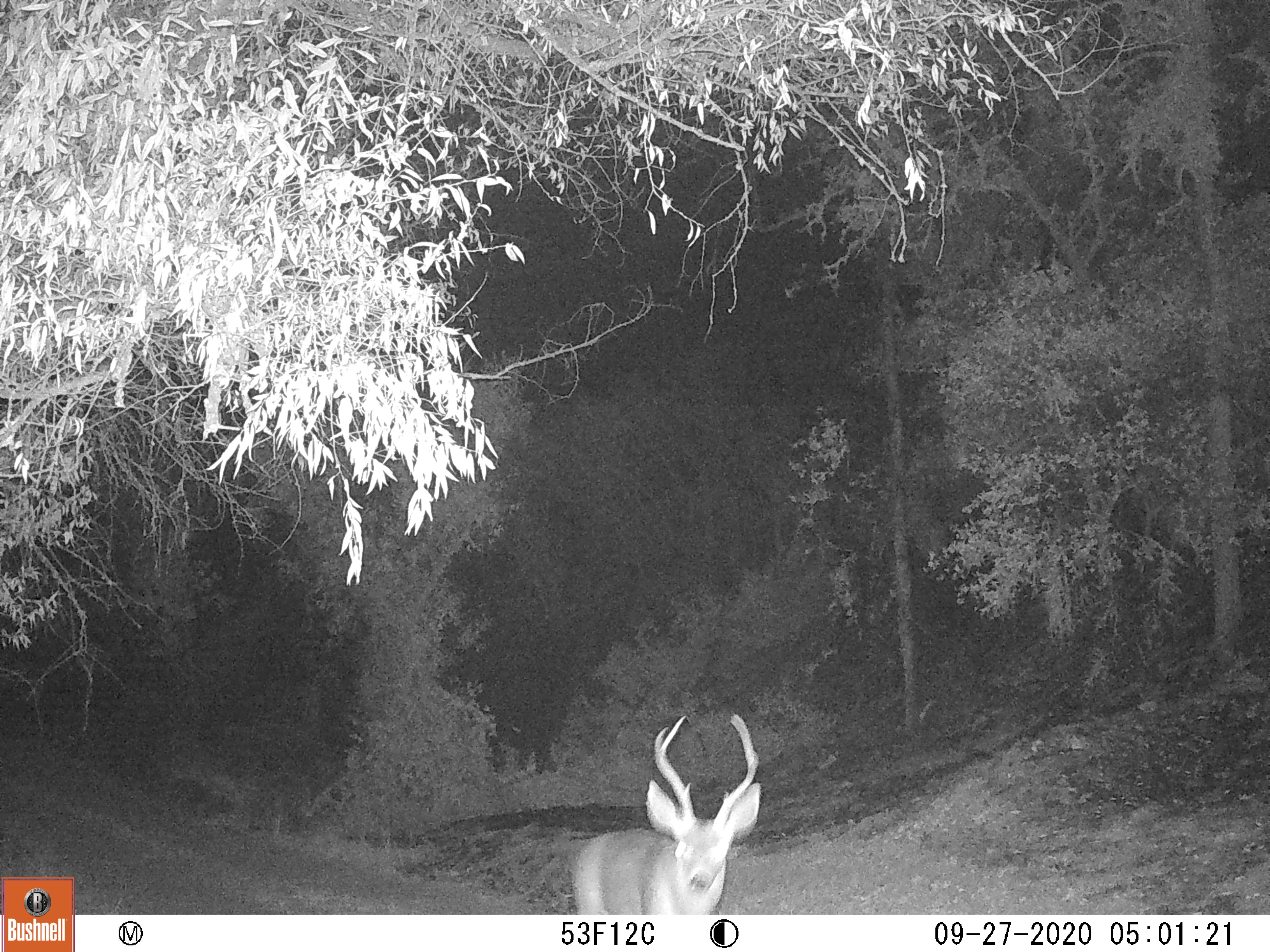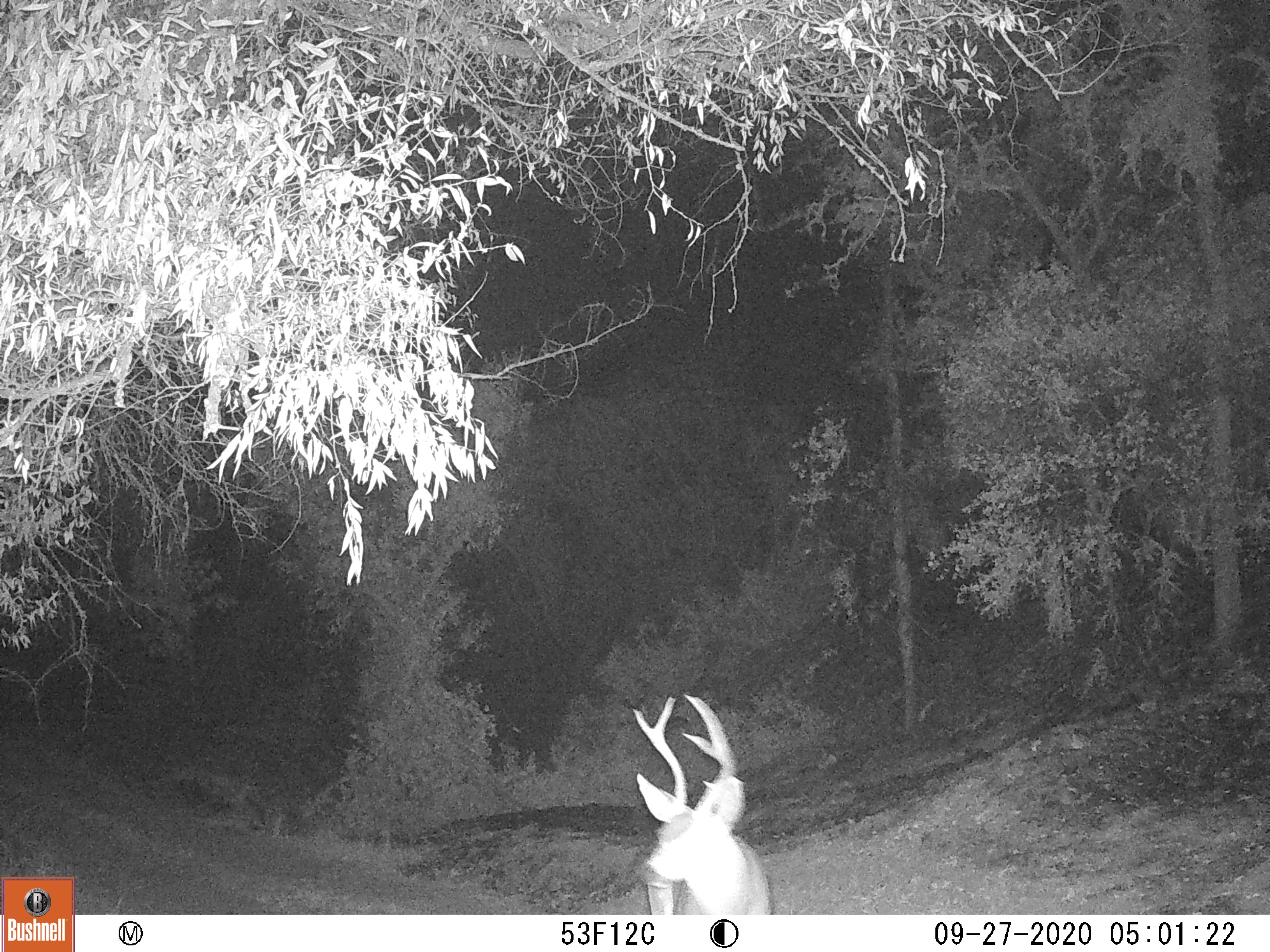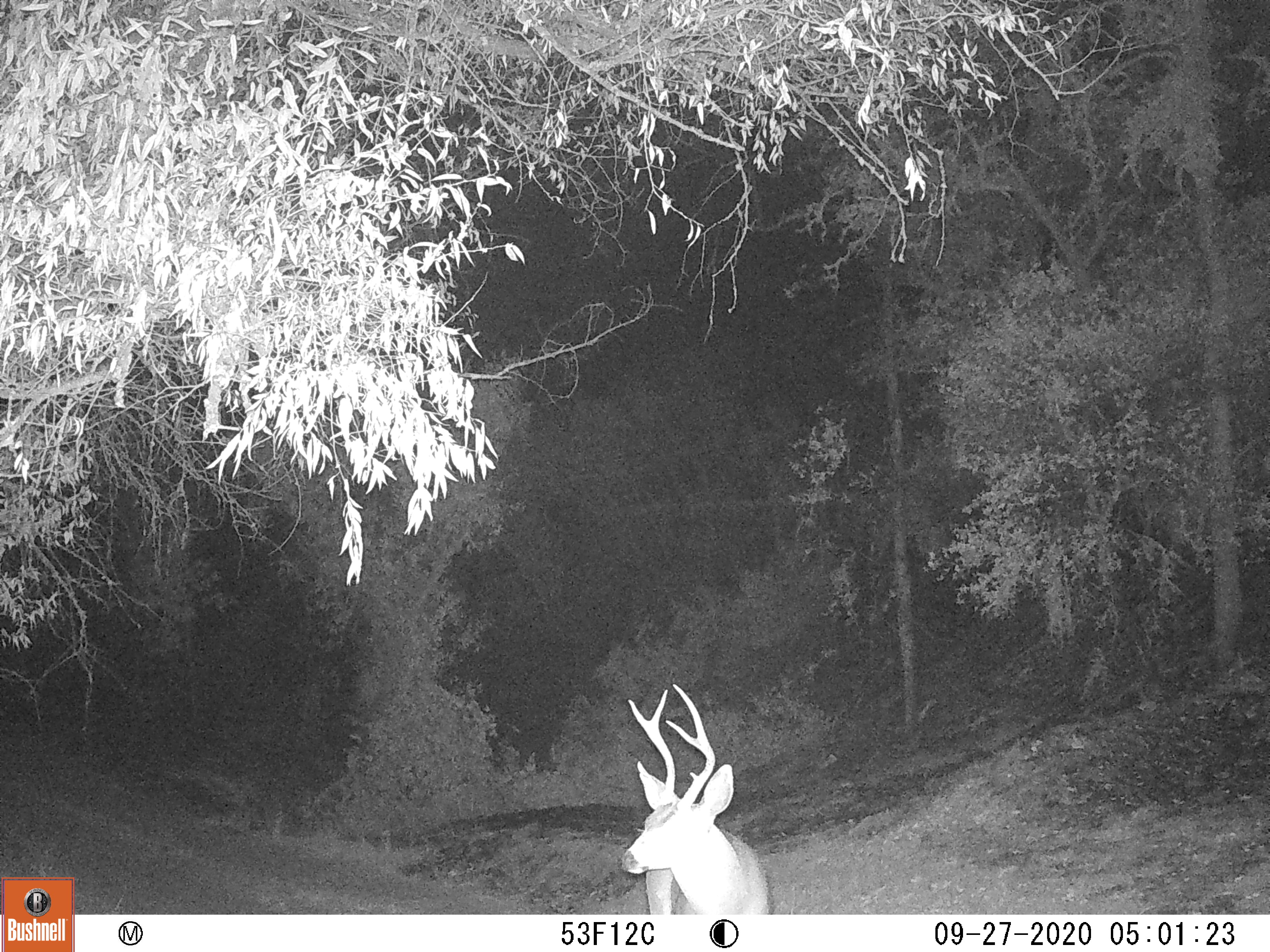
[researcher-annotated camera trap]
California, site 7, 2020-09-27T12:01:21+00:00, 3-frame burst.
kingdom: Animalia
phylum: Chordata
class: Mammalia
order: Artiodactyla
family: Cervidae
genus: Odocoileus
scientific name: Odocoileus hemionus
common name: mule deer